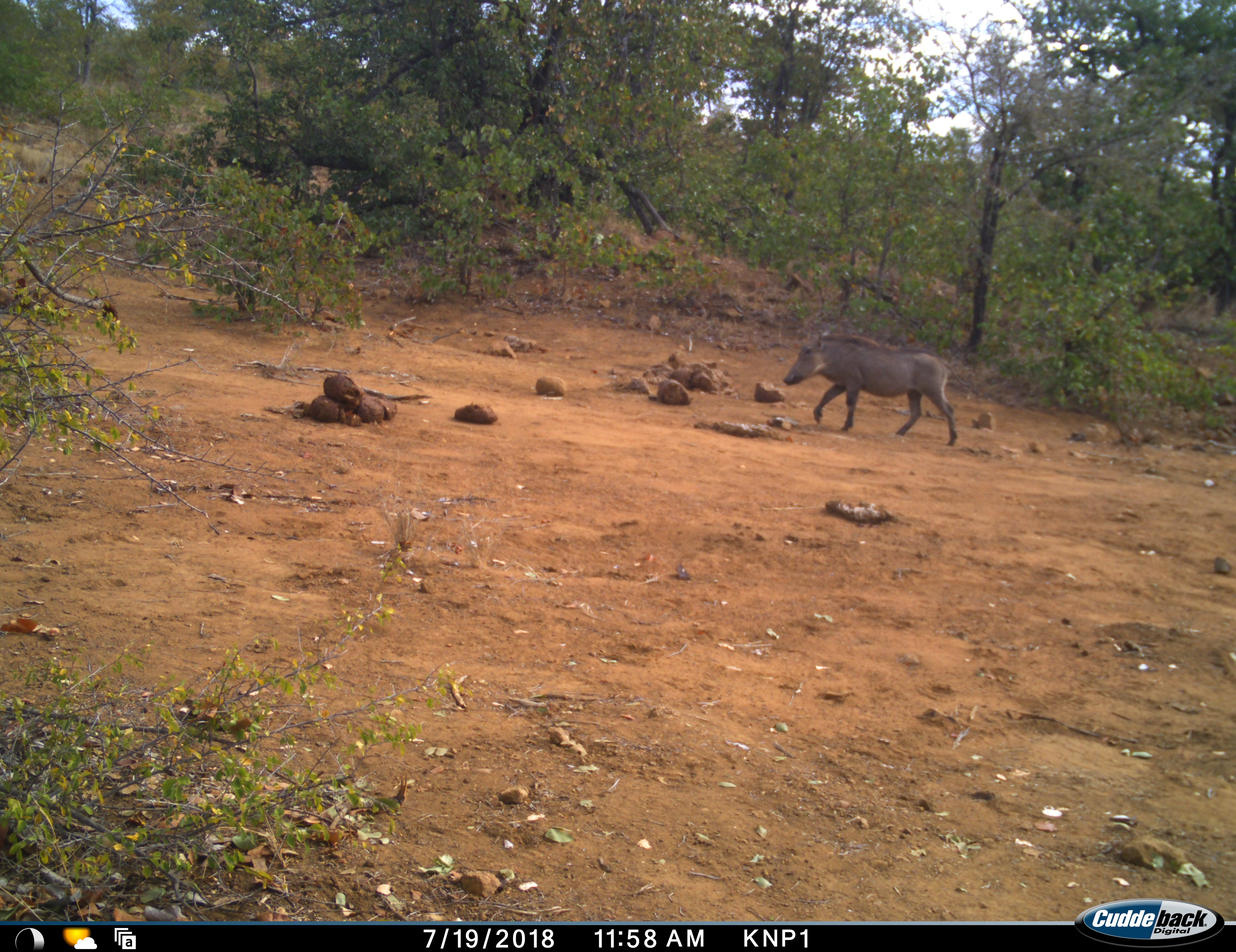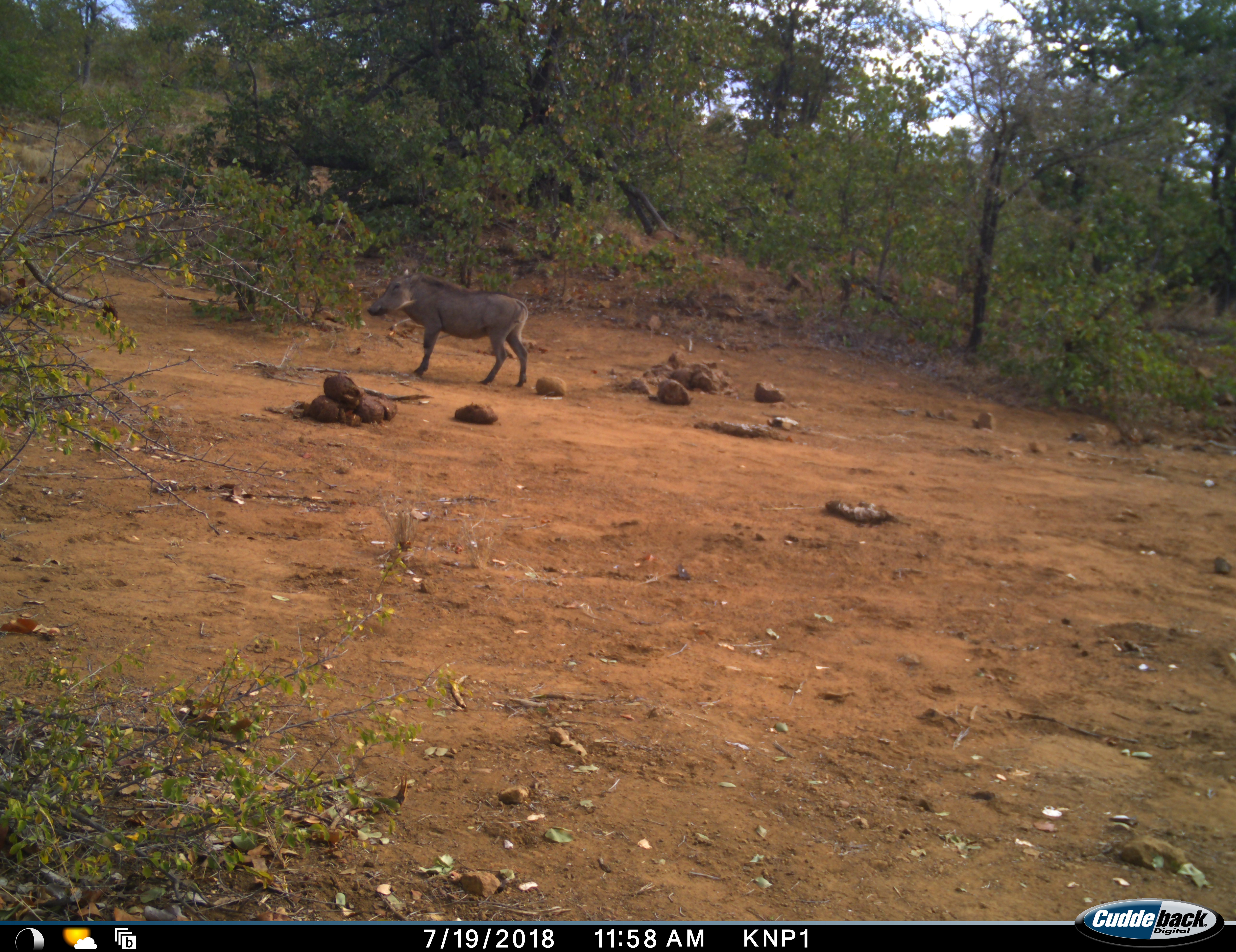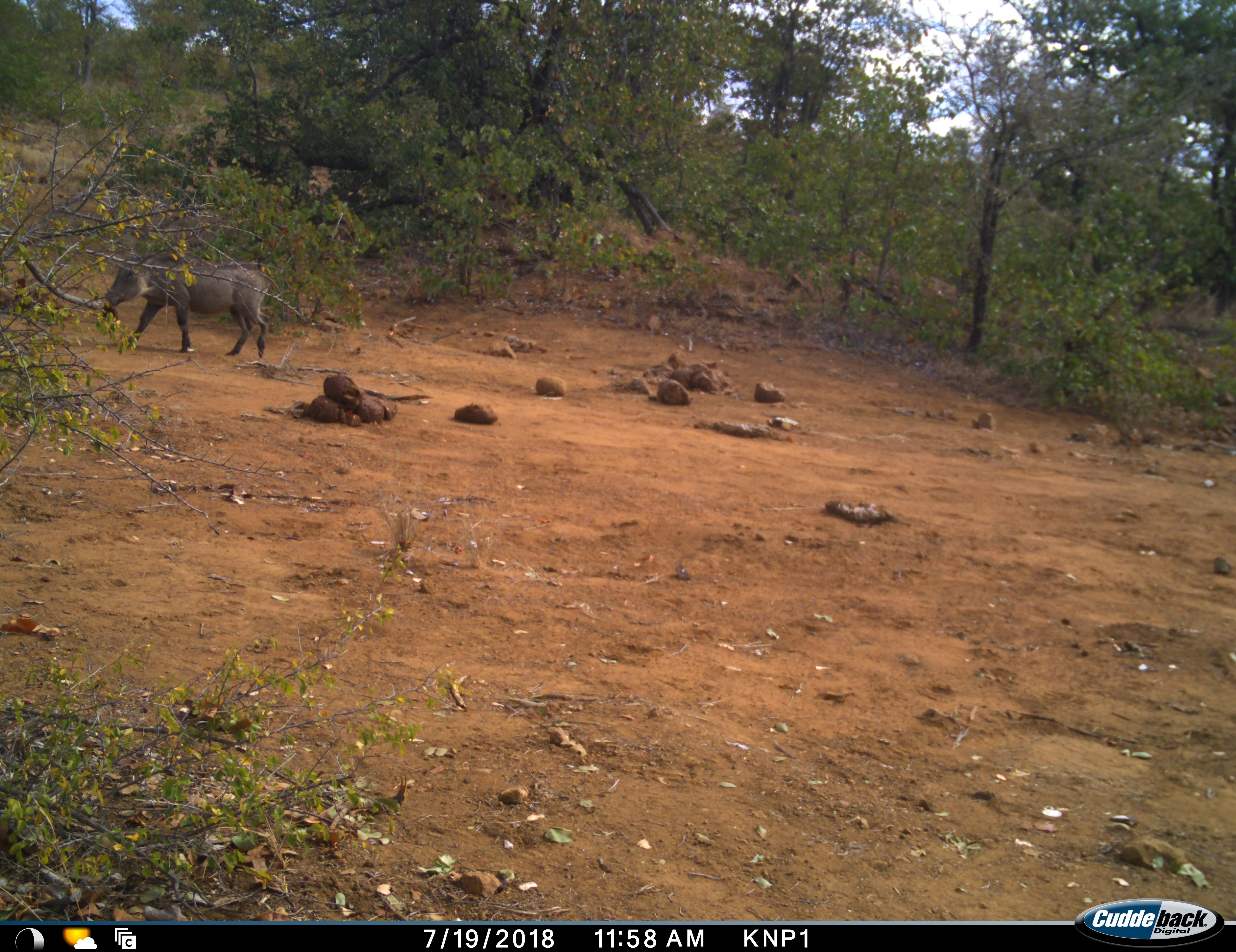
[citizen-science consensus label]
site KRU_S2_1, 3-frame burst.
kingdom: Animalia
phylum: Chordata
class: Mammalia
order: Artiodactyla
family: Suidae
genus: Phacochoerus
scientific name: Phacochoerus africanus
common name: warthog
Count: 1.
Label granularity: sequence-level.